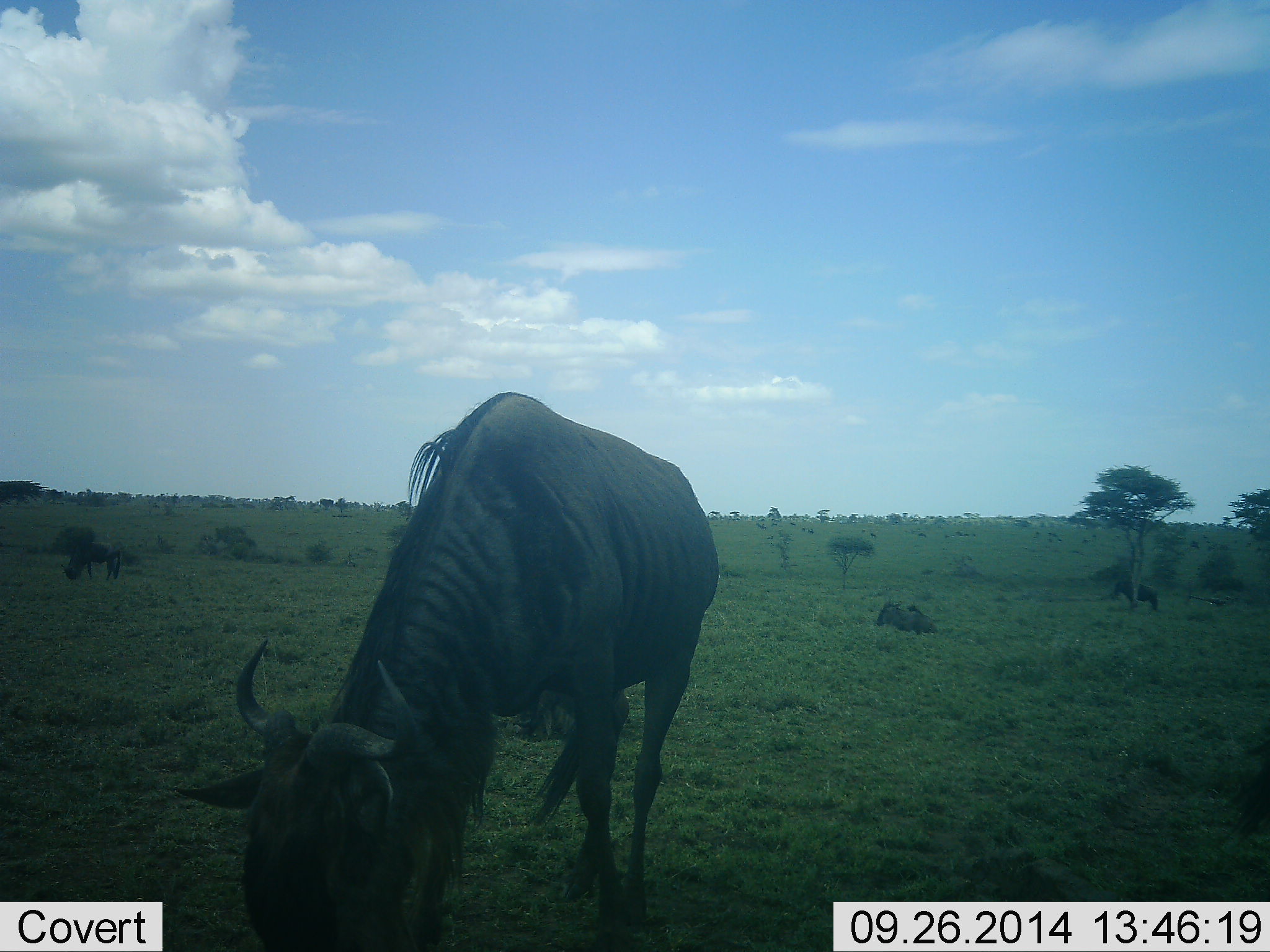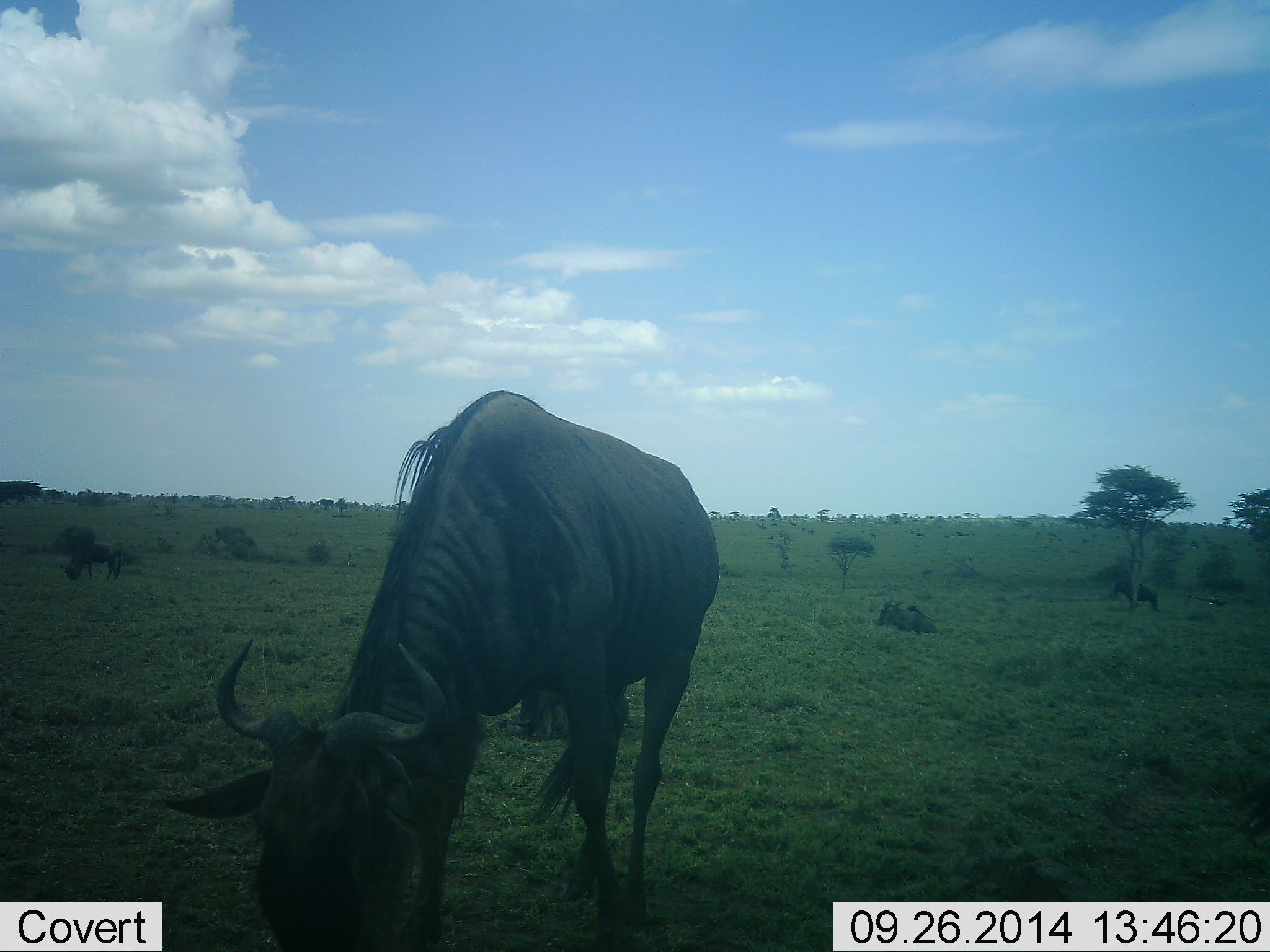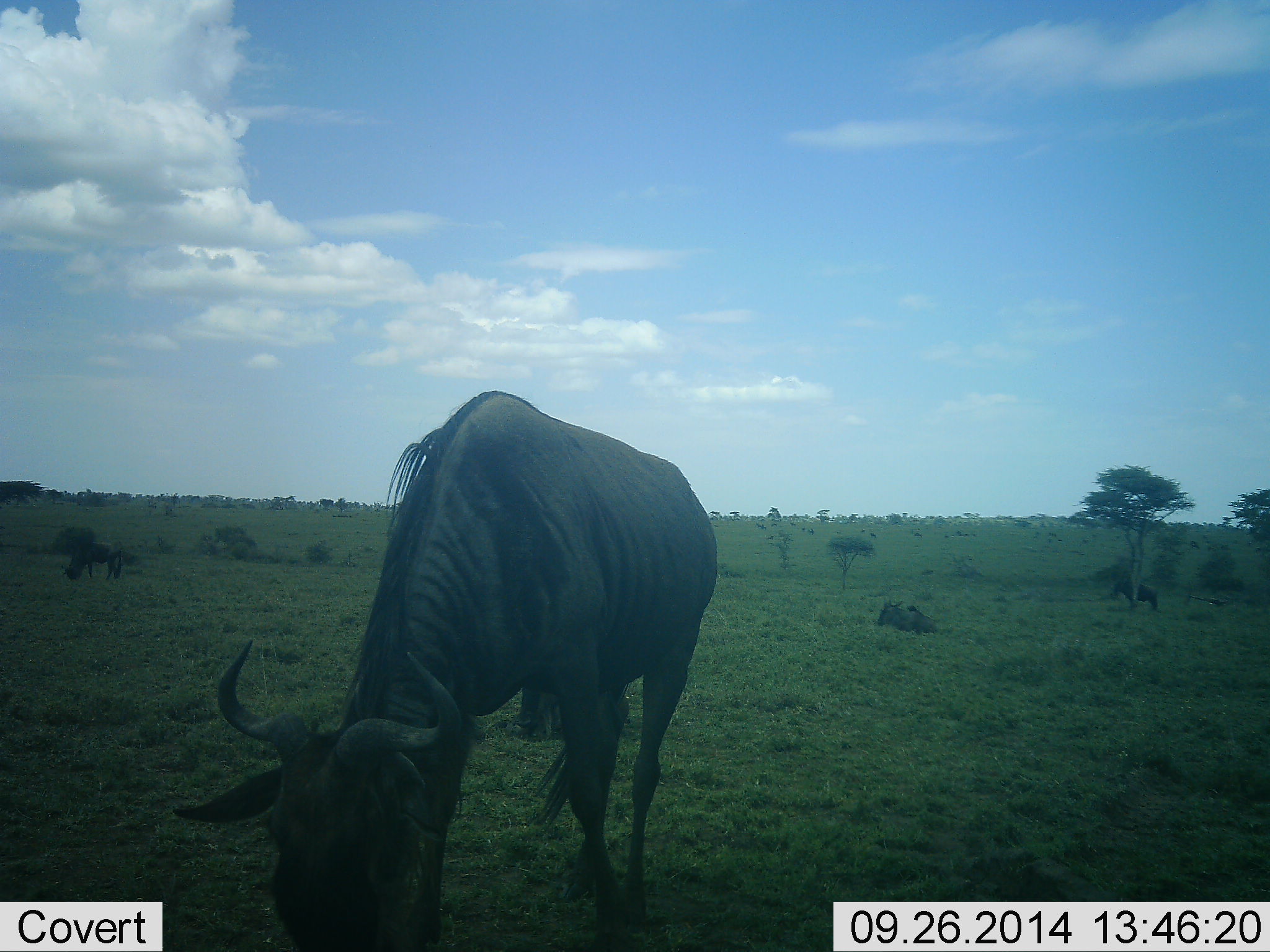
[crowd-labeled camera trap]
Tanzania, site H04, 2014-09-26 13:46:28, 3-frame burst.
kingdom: Animalia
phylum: Chordata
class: Mammalia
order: Artiodactyla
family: Bovidae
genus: Connochaetes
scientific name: Connochaetes taurinus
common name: blue wildebeest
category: wildebeest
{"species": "wildebeest (blue wildebeest) (Connochaetes taurinus)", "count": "4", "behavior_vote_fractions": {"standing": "50%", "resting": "60%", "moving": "0%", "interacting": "0%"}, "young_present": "10%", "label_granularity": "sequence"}